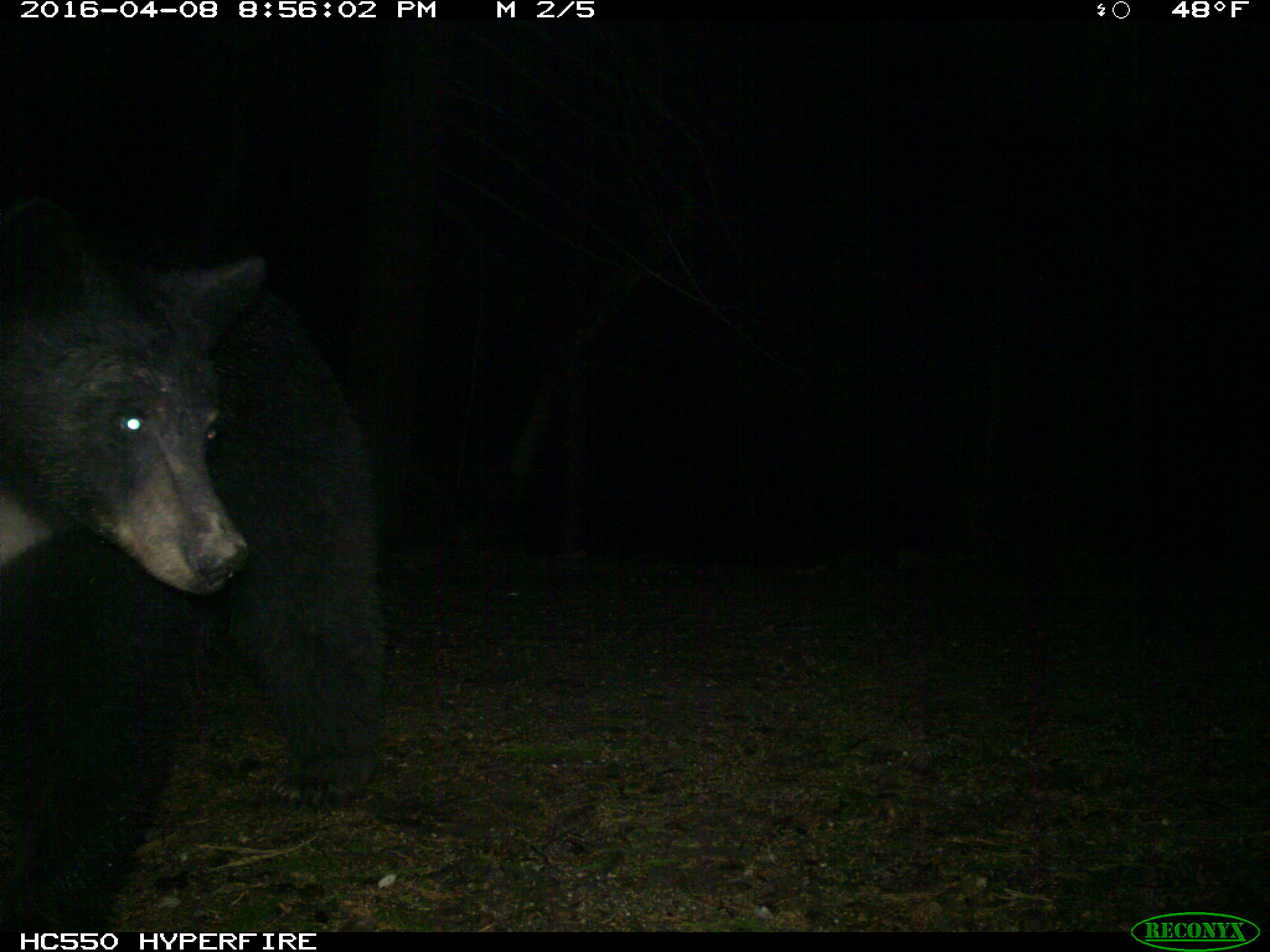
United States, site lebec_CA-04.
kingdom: Animalia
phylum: Chordata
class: Mammalia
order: Carnivora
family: Ursidae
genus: Ursus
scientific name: Ursus americanus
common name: american black bear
Ursus americanus (american black bear).